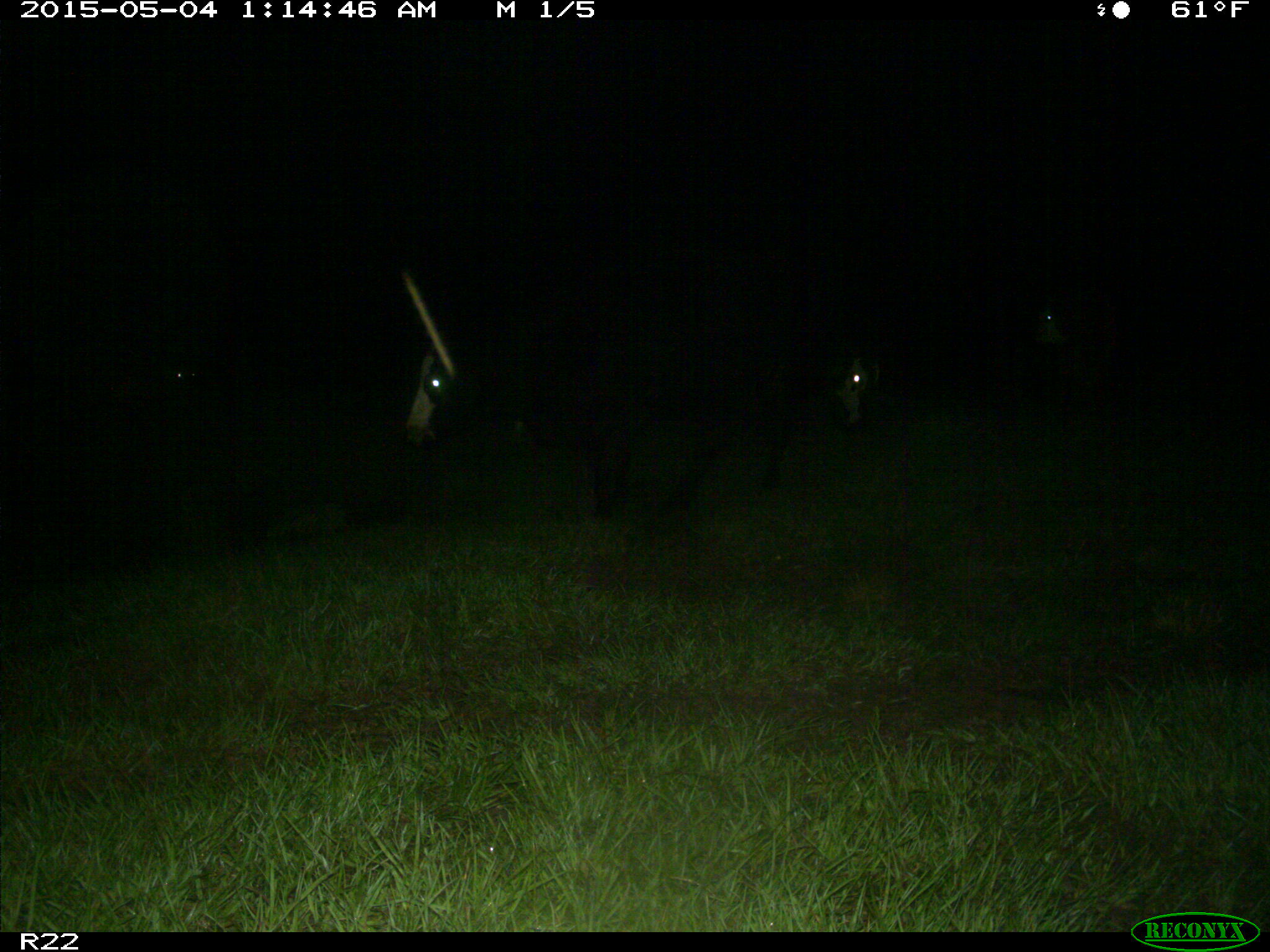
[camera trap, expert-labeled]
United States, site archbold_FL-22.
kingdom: Animalia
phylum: Chordata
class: Mammalia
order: Artiodactyla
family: Bovidae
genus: Bos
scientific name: Bos taurus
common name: domestic cow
Bos taurus (domestic cow).